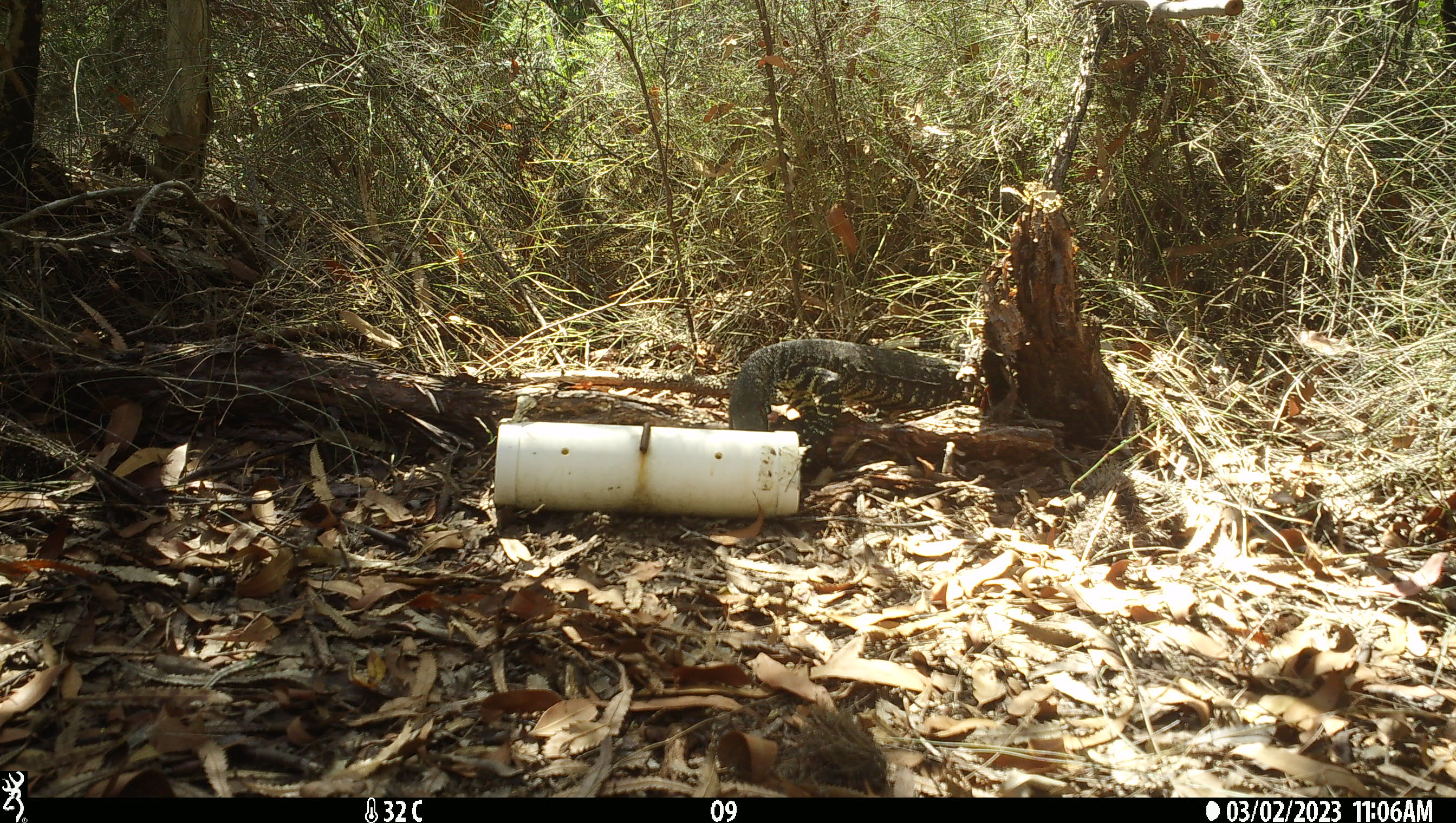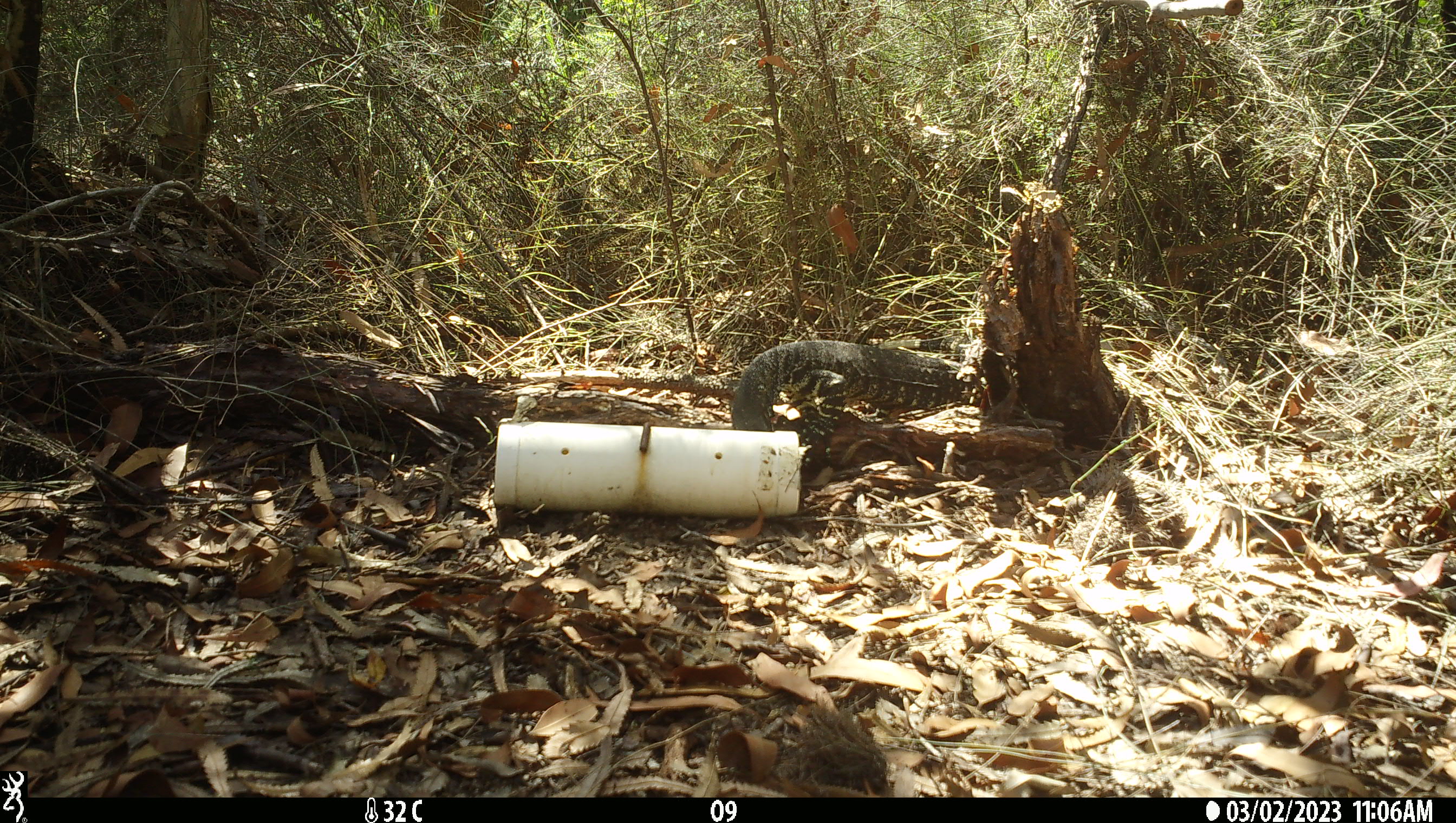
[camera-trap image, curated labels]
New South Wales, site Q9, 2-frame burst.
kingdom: Animalia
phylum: Chordata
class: Reptilia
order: Squamata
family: Varanidae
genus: Varanus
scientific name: Varanus varius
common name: lace monitor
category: goanna